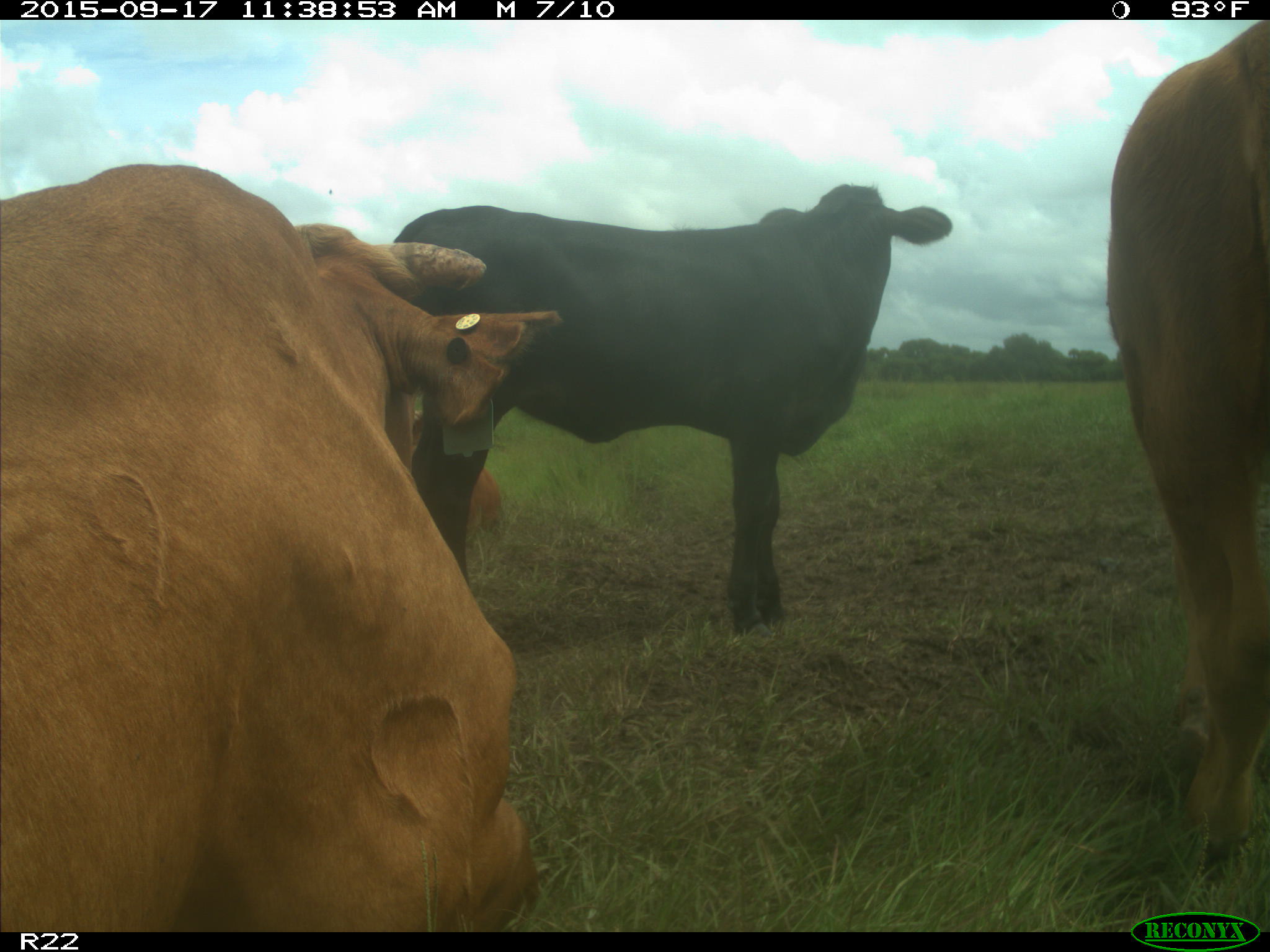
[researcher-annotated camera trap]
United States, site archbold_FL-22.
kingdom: Animalia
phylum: Chordata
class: Mammalia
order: Artiodactyla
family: Bovidae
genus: Bos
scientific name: Bos taurus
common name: domestic cow